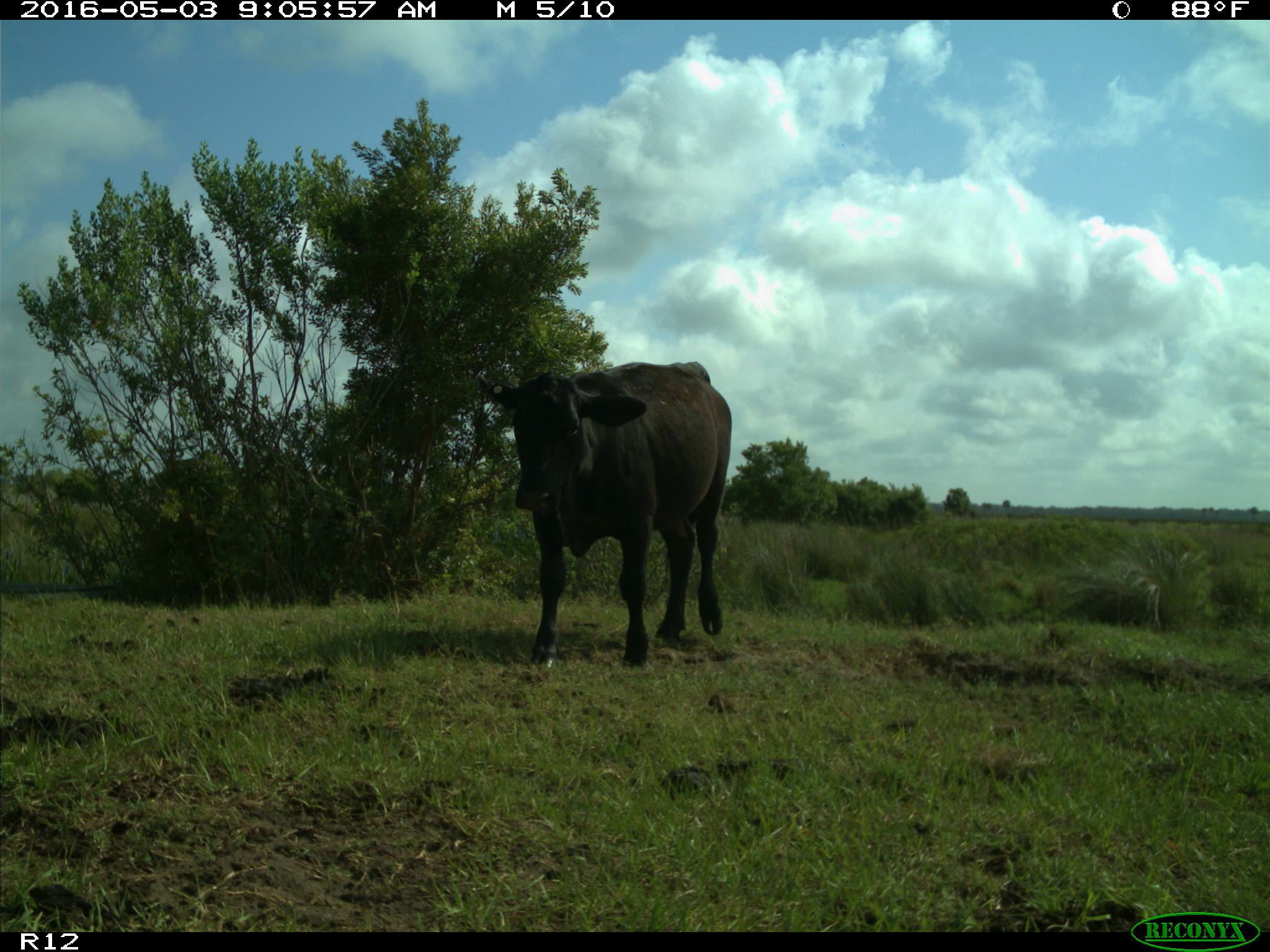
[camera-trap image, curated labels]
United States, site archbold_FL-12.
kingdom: Animalia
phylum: Chordata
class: Mammalia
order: Artiodactyla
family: Bovidae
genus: Bos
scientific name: Bos taurus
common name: domestic cow